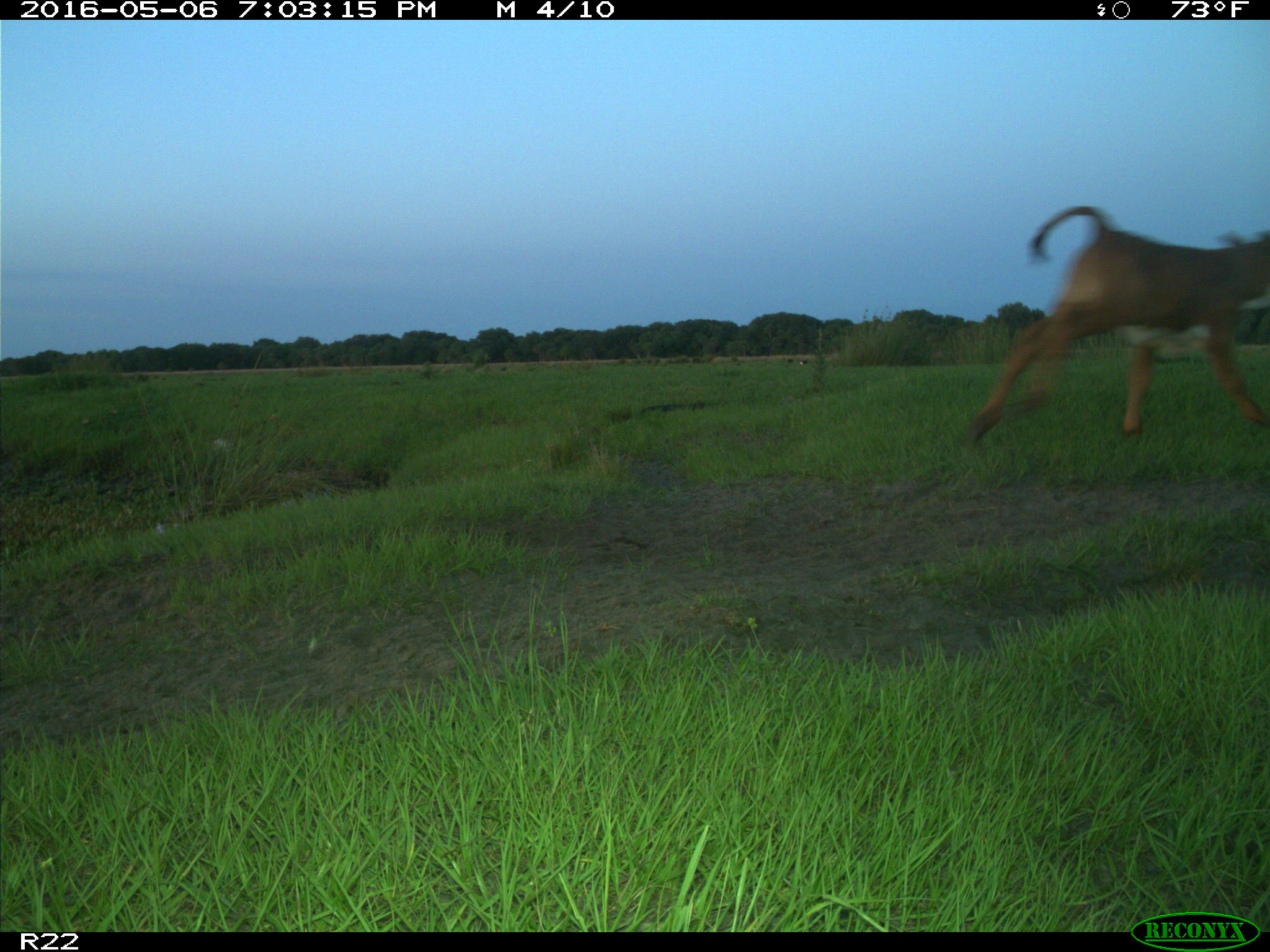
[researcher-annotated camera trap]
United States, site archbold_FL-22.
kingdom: Animalia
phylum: Chordata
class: Mammalia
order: Artiodactyla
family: Bovidae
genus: Bos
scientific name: Bos taurus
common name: domestic cow